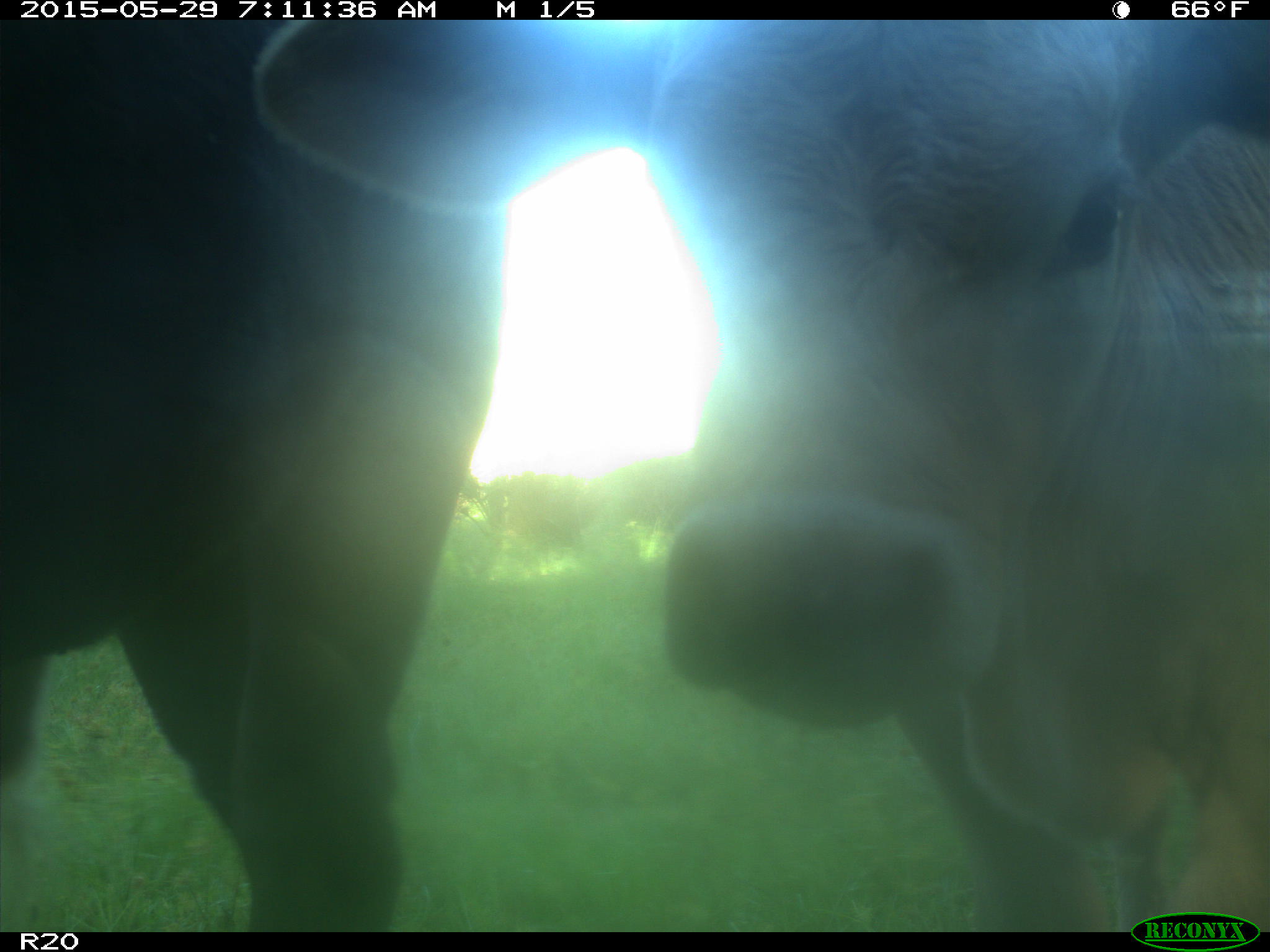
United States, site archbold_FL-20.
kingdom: Animalia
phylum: Chordata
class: Mammalia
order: Artiodactyla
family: Bovidae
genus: Bos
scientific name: Bos taurus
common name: domestic cow